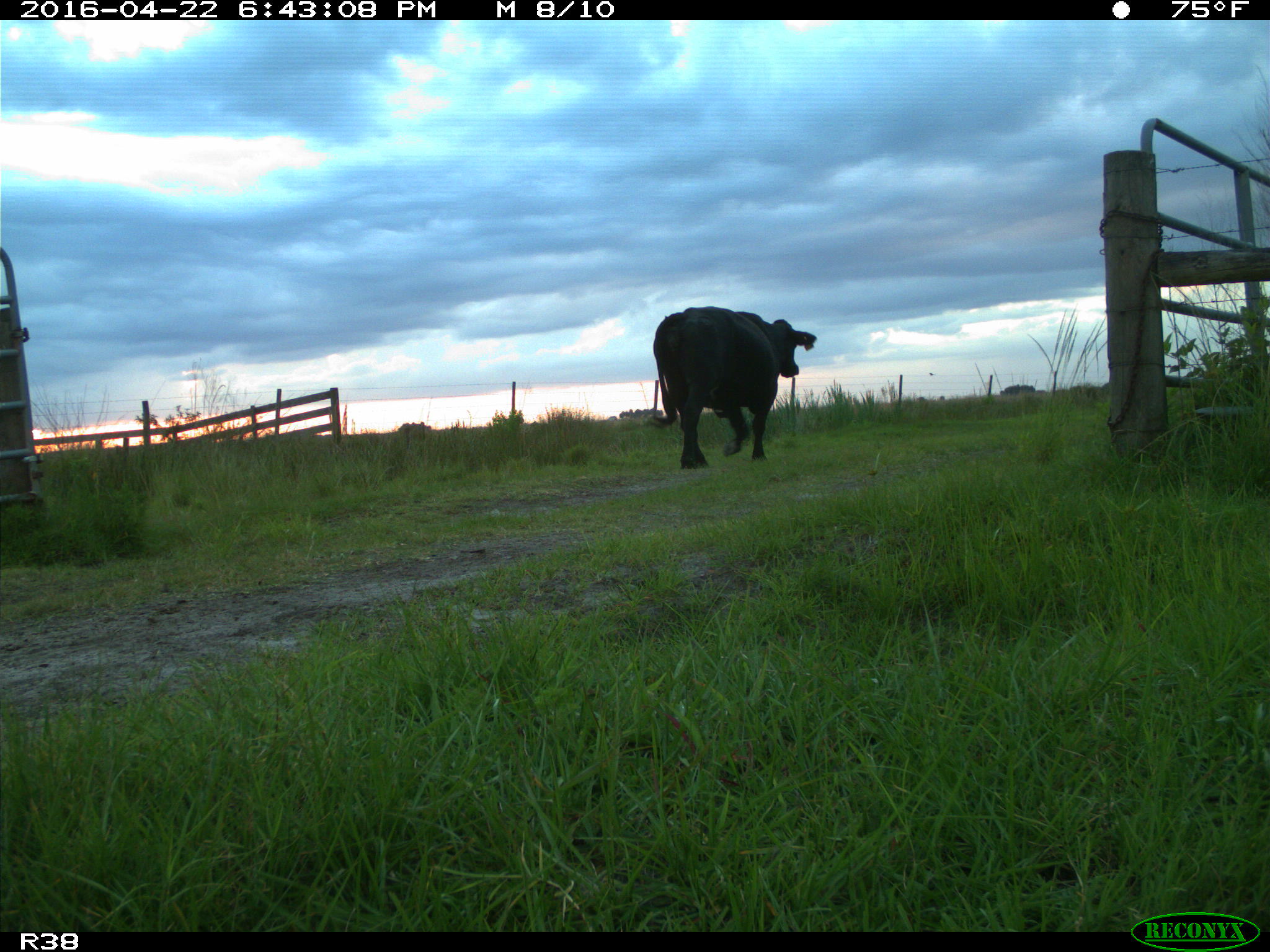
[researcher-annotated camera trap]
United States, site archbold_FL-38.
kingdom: Animalia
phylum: Chordata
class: Mammalia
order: Artiodactyla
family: Bovidae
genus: Bos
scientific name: Bos taurus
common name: domestic cow